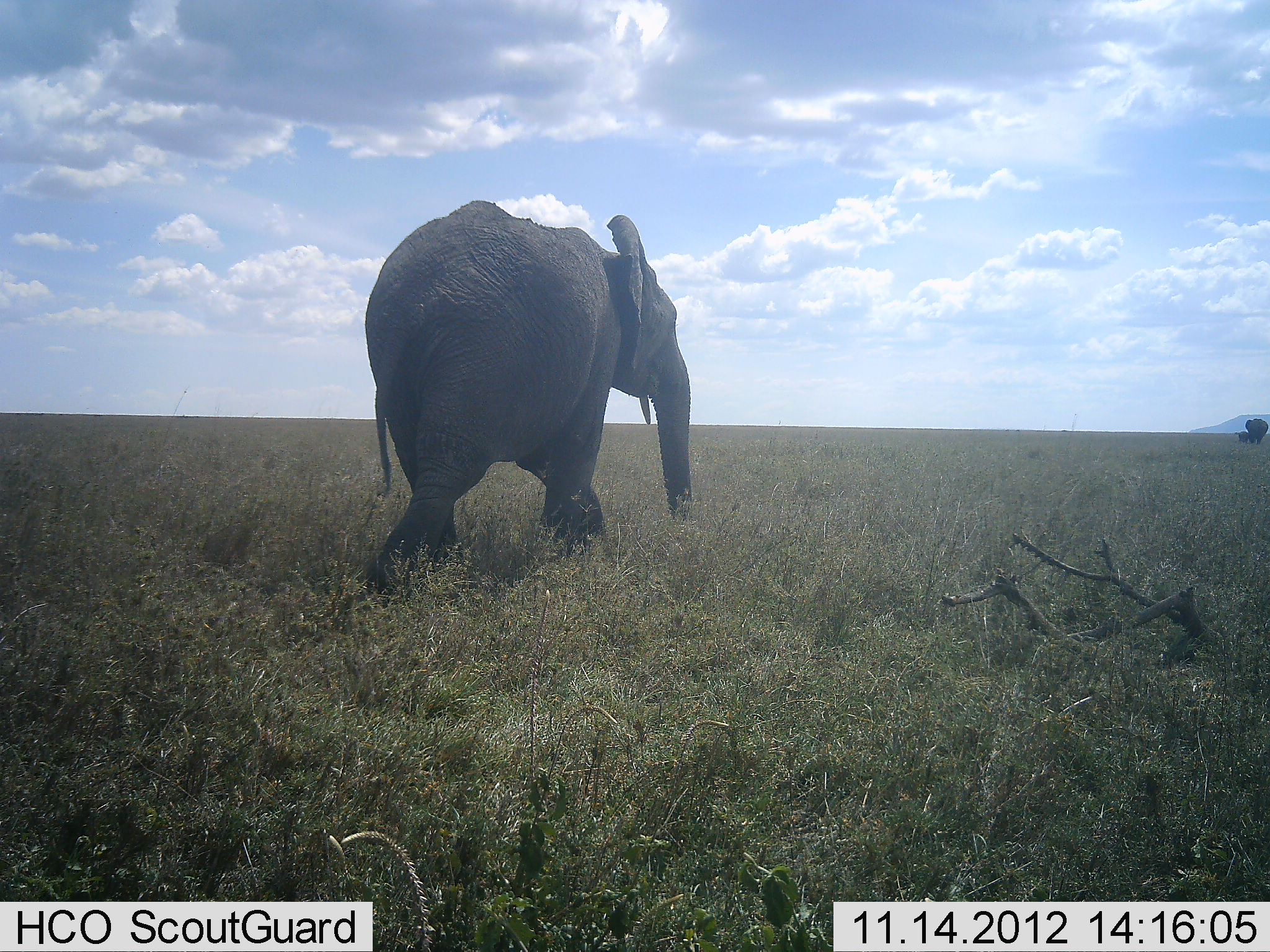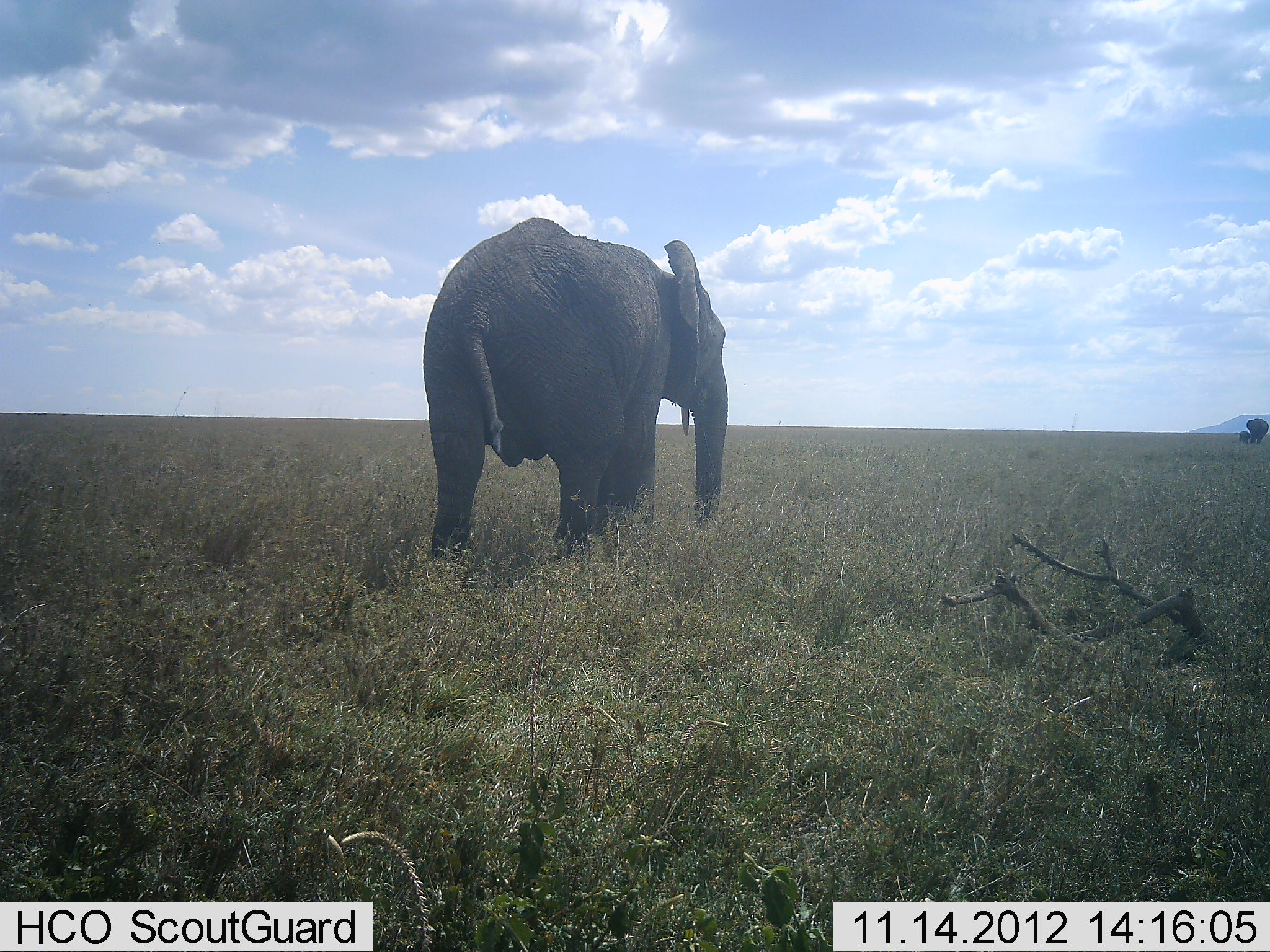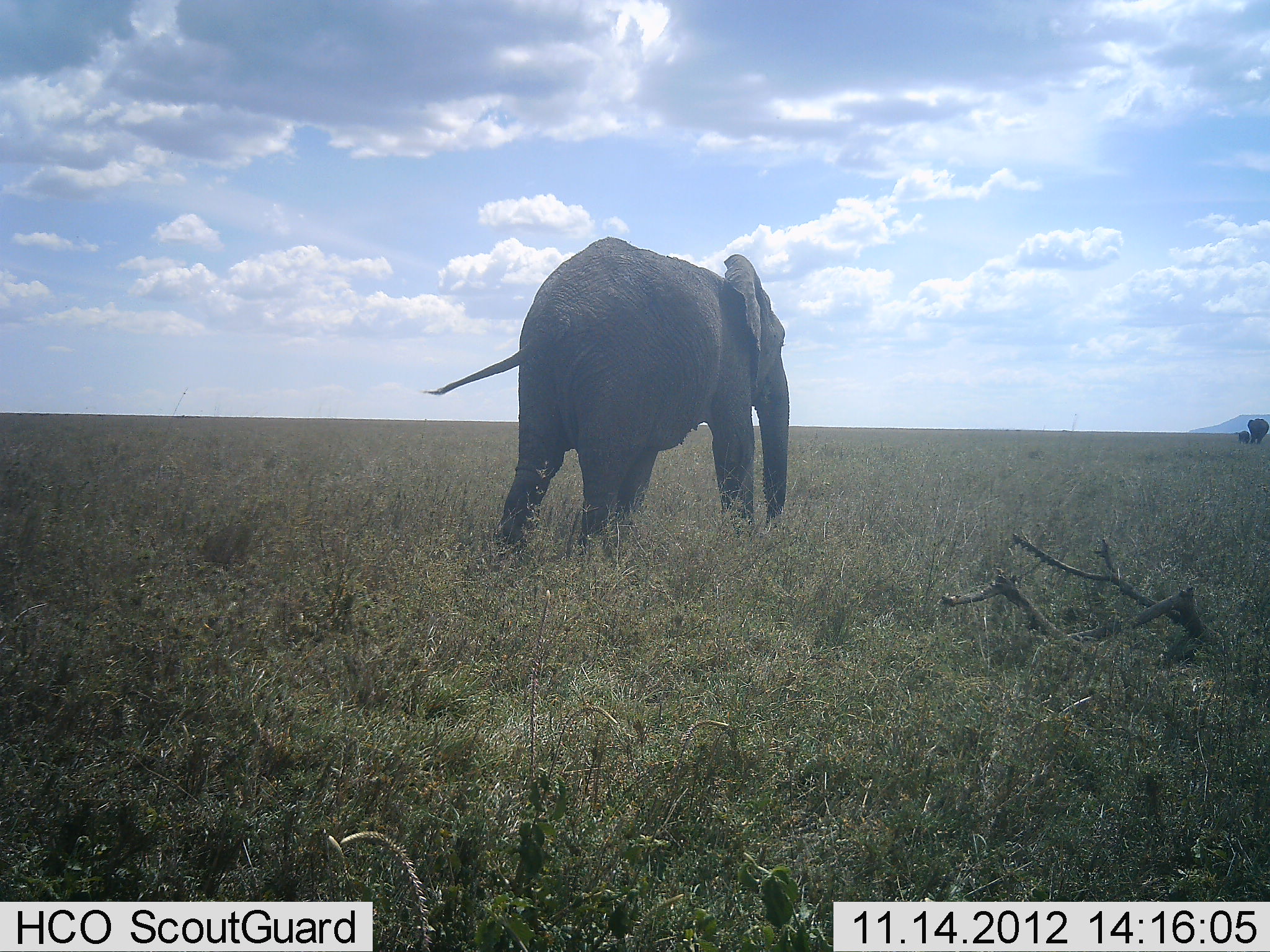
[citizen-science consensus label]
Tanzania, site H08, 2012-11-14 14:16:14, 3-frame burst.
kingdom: Animalia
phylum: Chordata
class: Mammalia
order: Proboscidea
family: Elephantidae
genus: Loxodonta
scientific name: Loxodonta africana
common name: african bush elephant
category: elephant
Elephant (african bush elephant) (Loxodonta africana), count 1. Behavior (volunteer vote fractions): standing 10%, resting 0%, moving 90%, interacting 0%. Young present (vote fraction): 20%. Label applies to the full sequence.